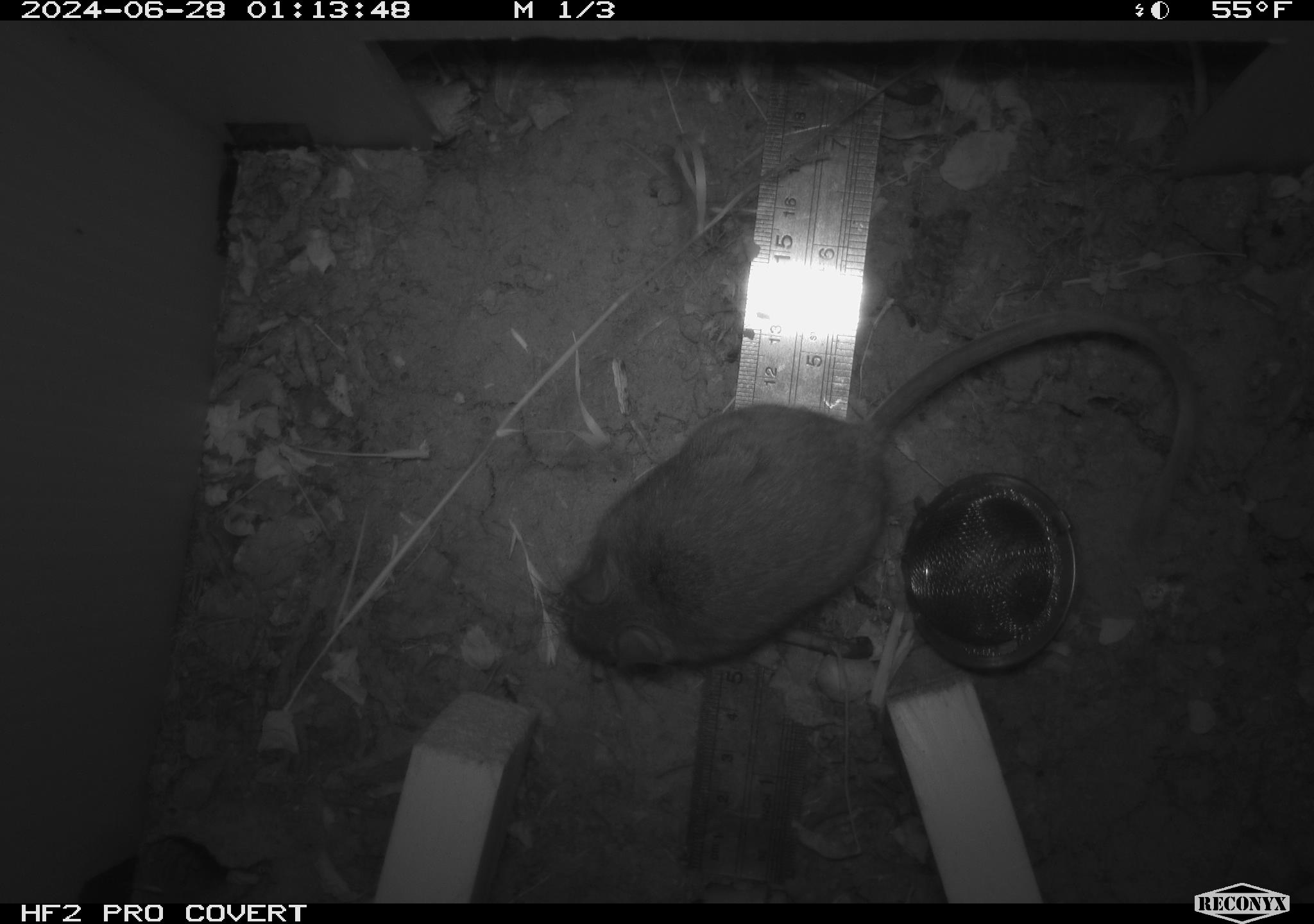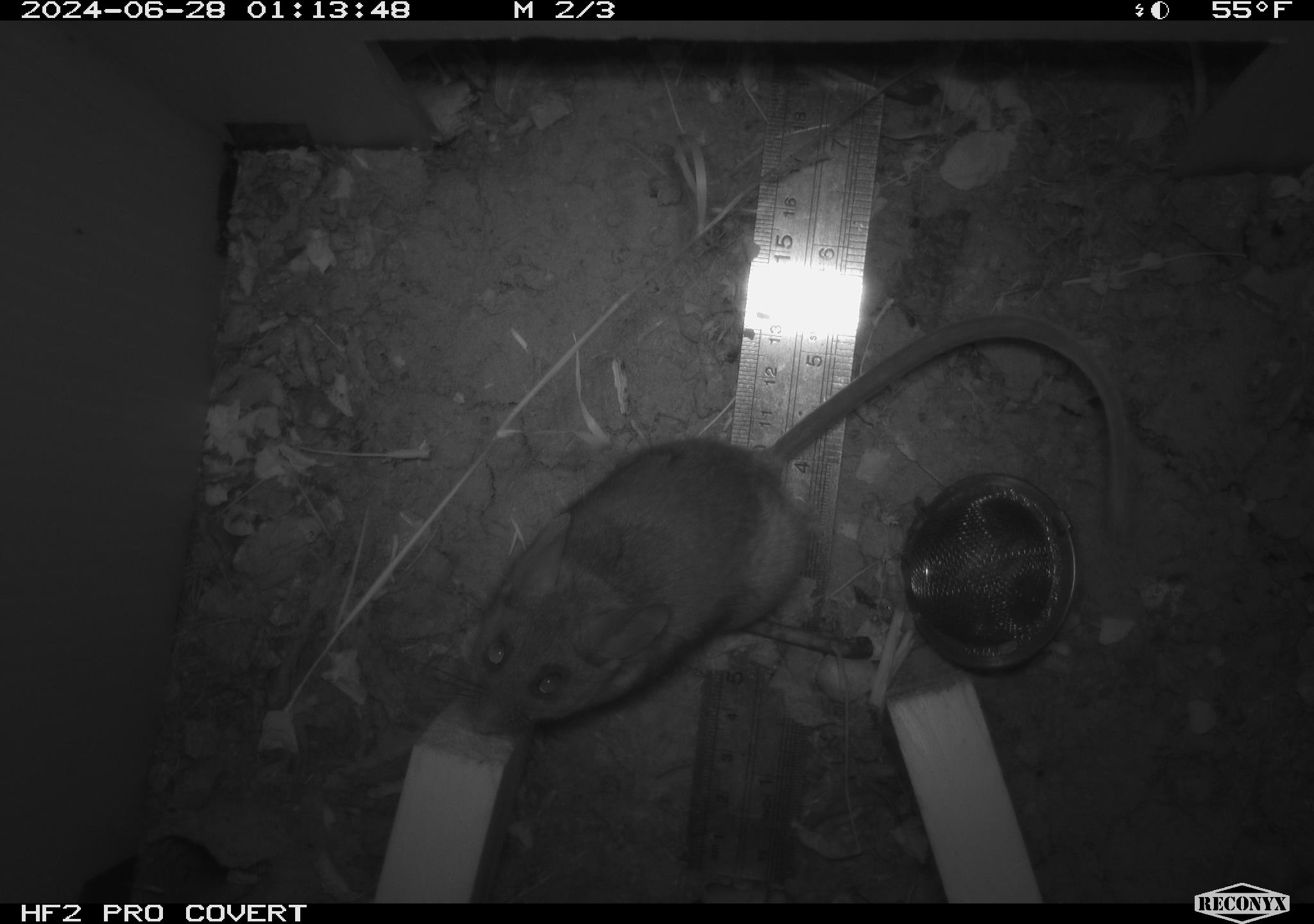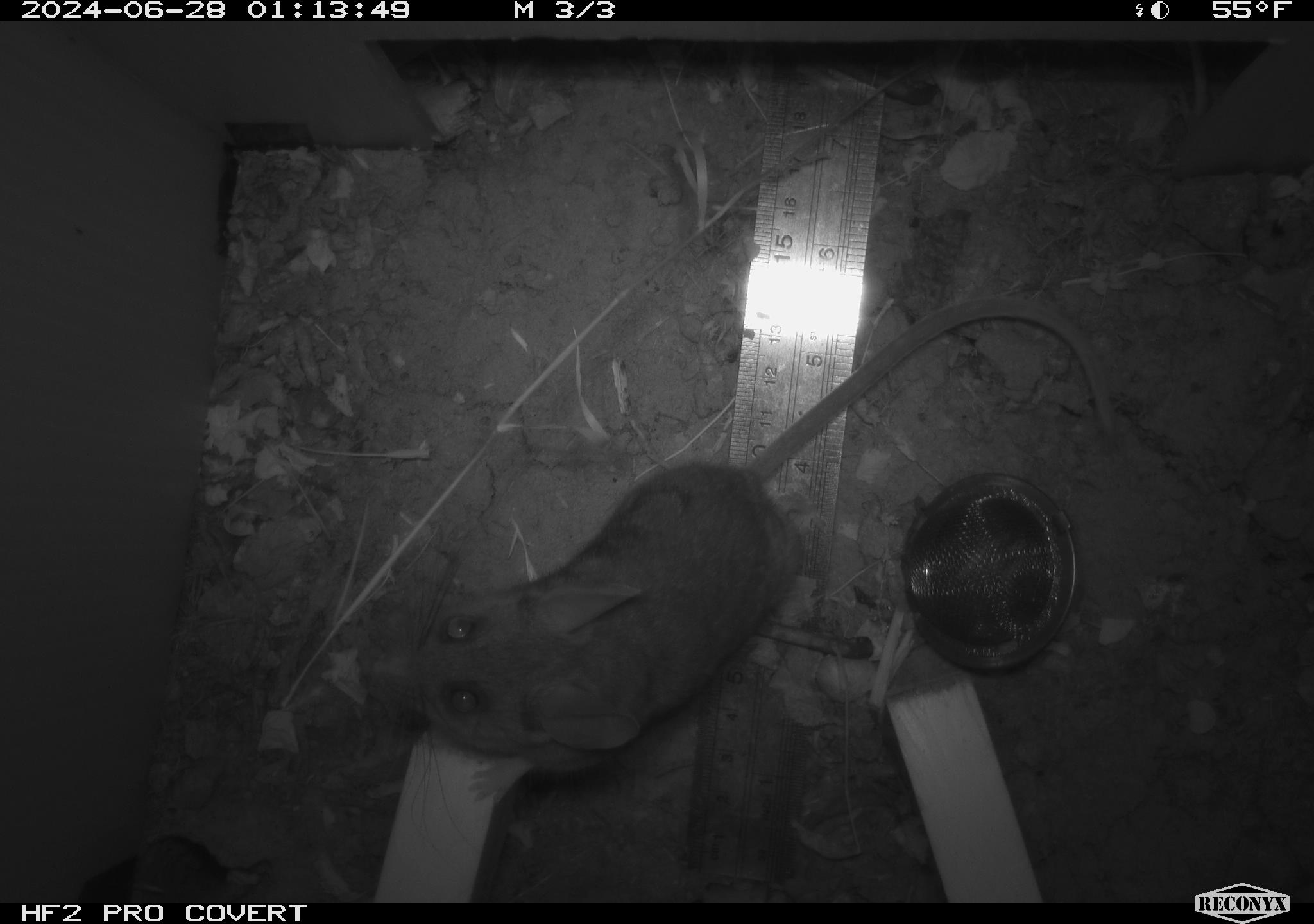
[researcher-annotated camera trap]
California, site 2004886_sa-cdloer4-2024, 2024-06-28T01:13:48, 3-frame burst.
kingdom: Animalia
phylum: Chordata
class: Mammalia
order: Rodentia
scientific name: Rodentia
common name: rodent